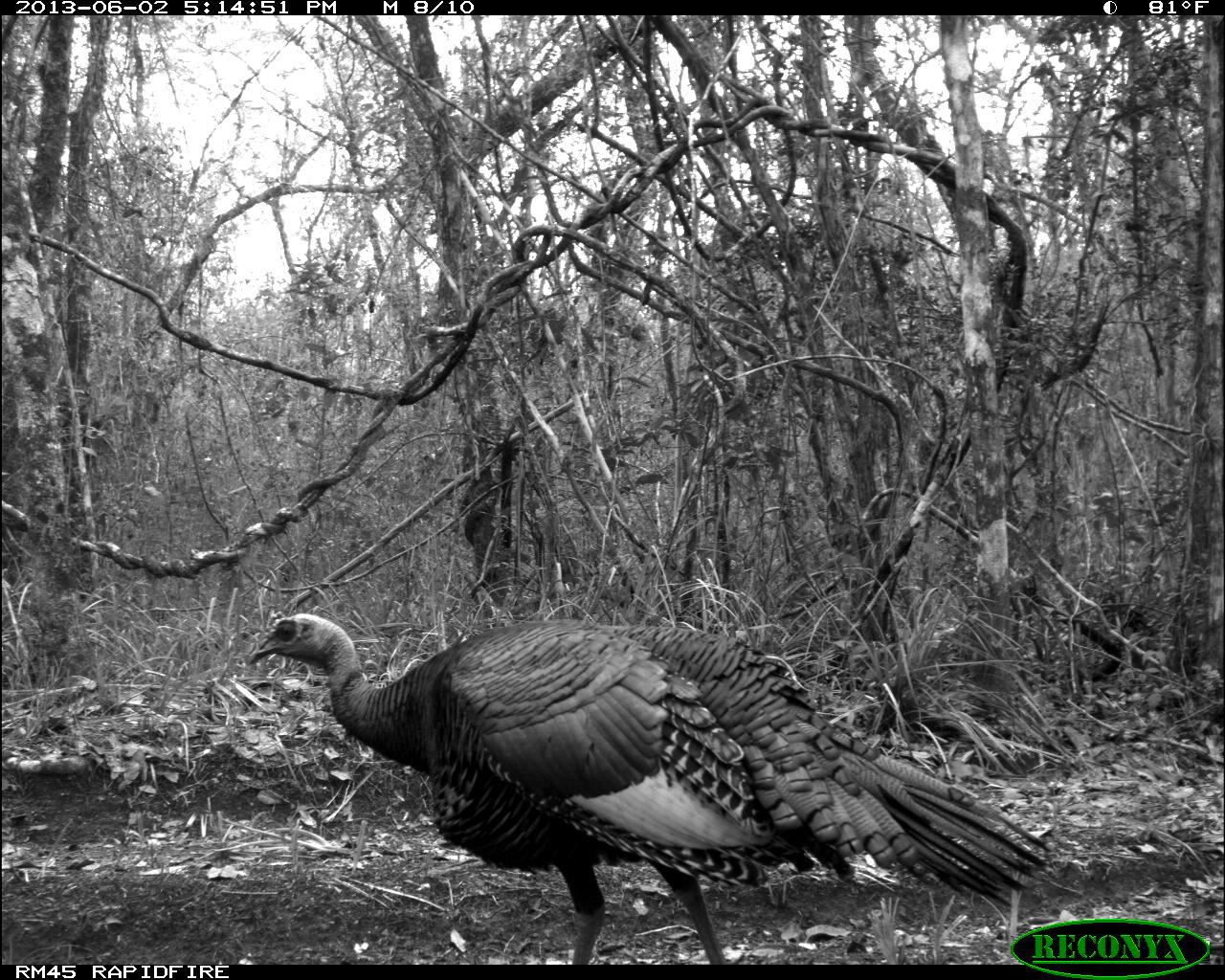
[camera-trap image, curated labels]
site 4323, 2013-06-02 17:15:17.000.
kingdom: Animalia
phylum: Chordata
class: Aves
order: Galliformes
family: Phasianidae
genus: Meleagris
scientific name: Meleagris ocellata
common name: ocellated turkey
Meleagris ocellata (ocellated turkey), count 1, sex male.